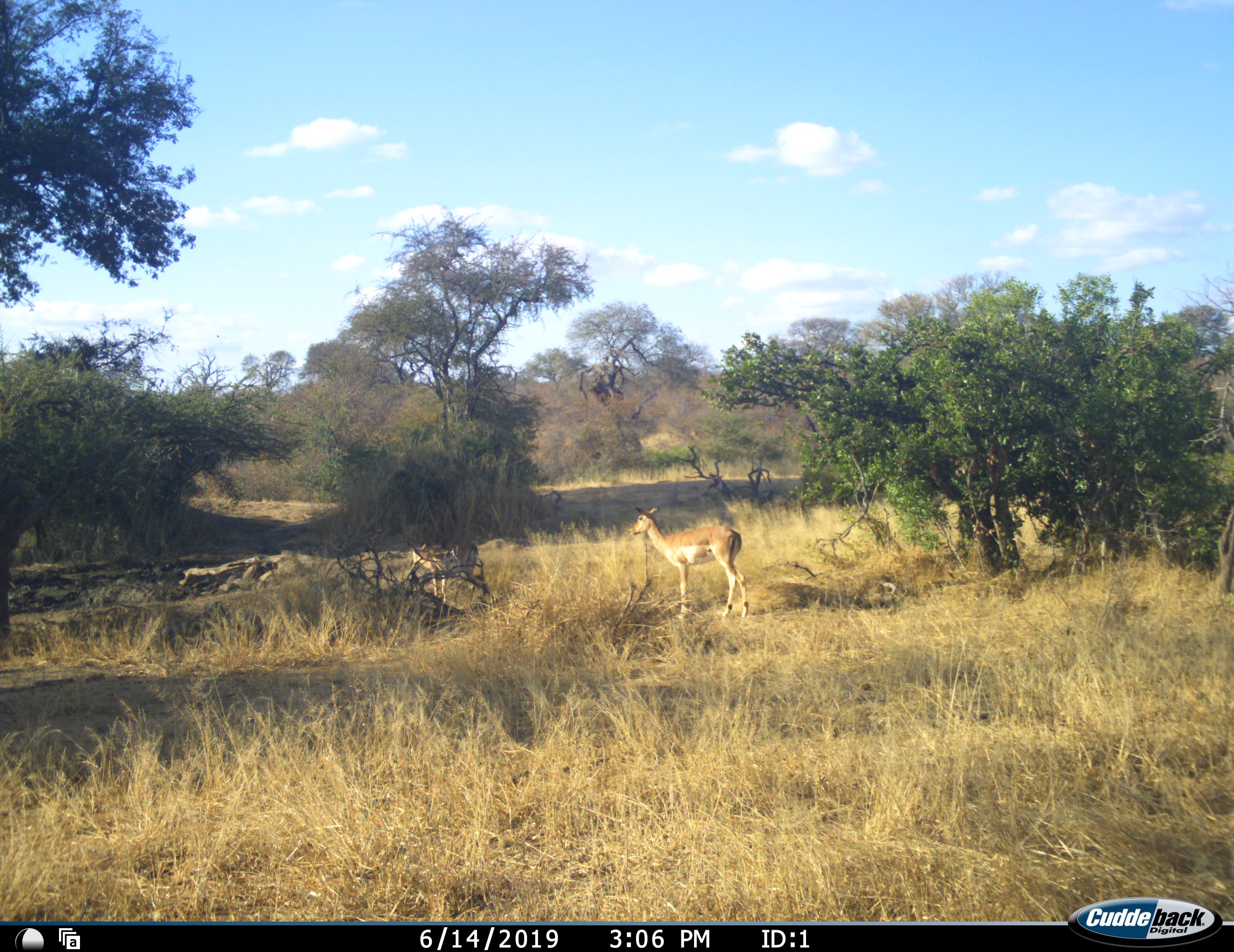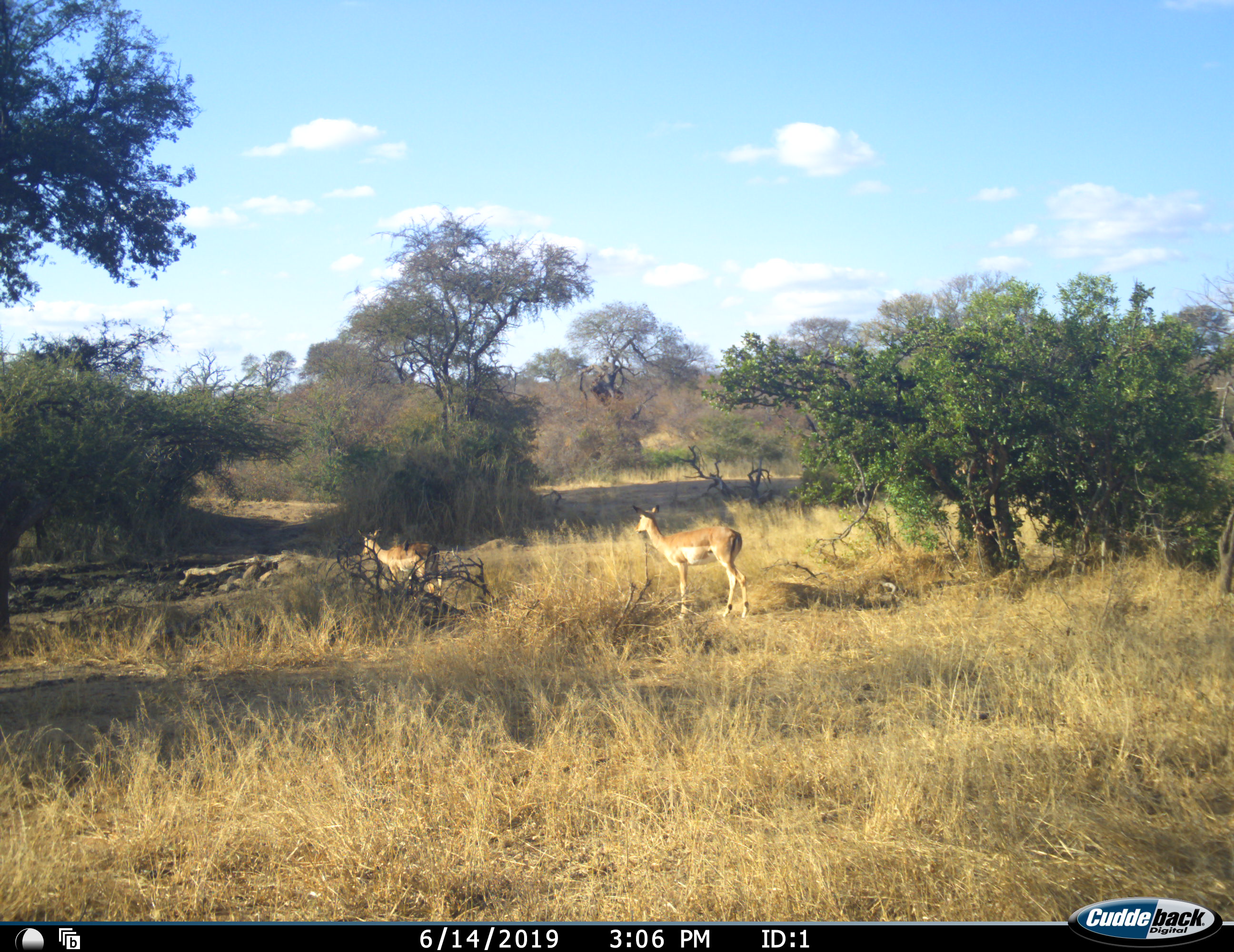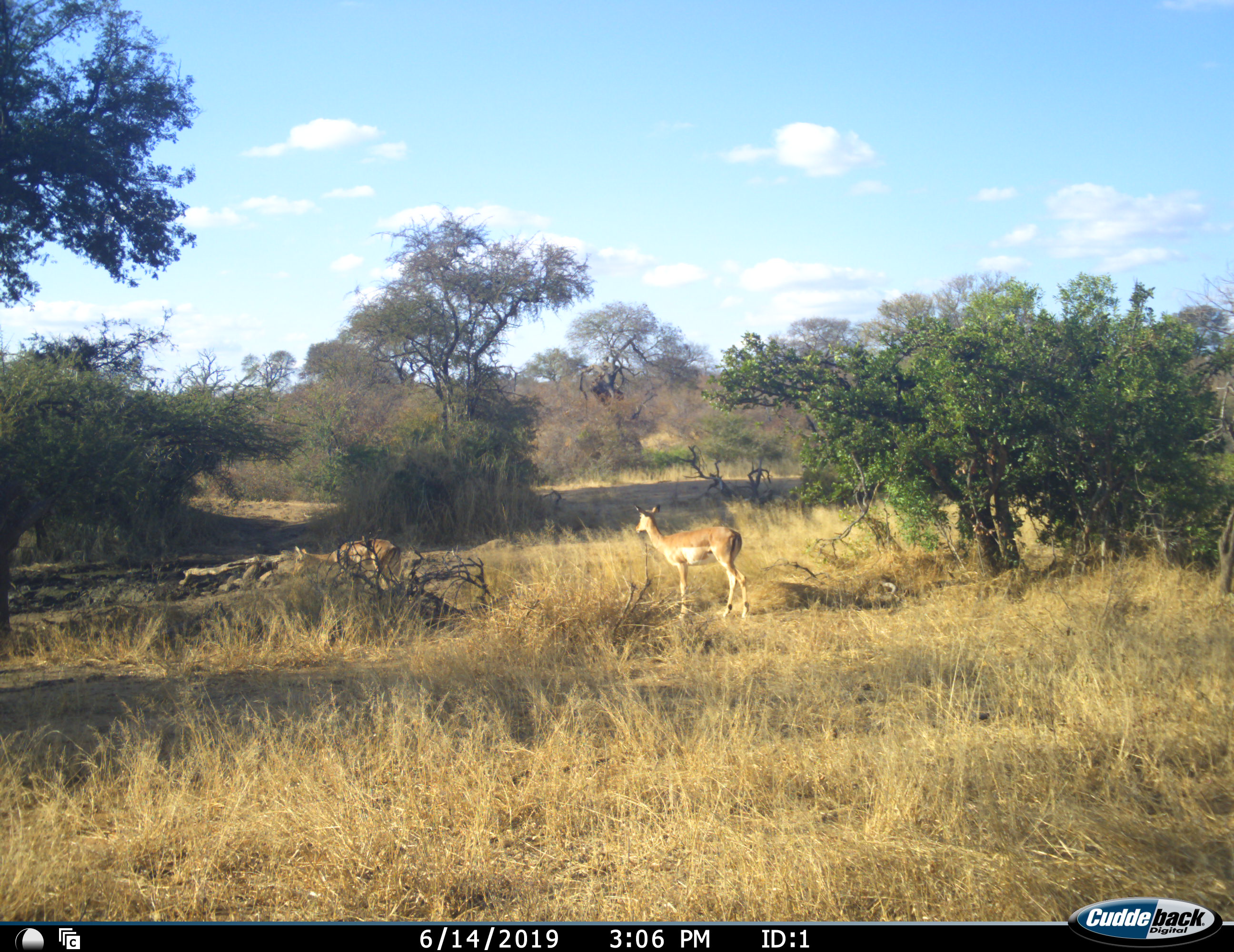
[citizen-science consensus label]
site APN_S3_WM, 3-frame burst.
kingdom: Animalia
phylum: Chordata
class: Mammalia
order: Artiodactyla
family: Bovidae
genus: Aepyceros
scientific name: Aepyceros melampus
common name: impala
Impala (Aepyceros melampus), count 2. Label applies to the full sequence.